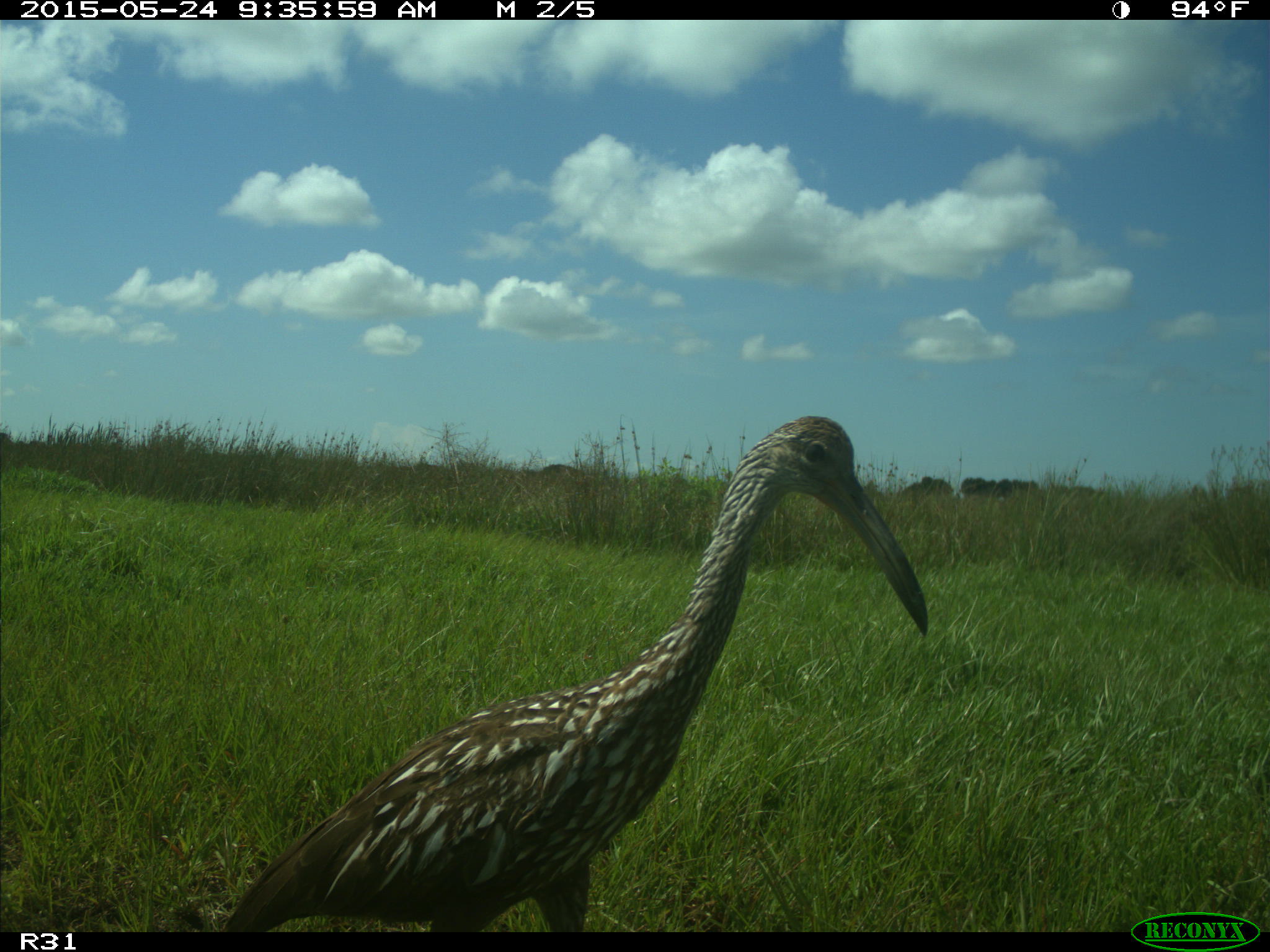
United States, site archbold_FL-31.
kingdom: Animalia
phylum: Chordata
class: Aves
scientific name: Aves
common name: birds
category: unidentified bird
Unidentified bird (birds) (Aves).